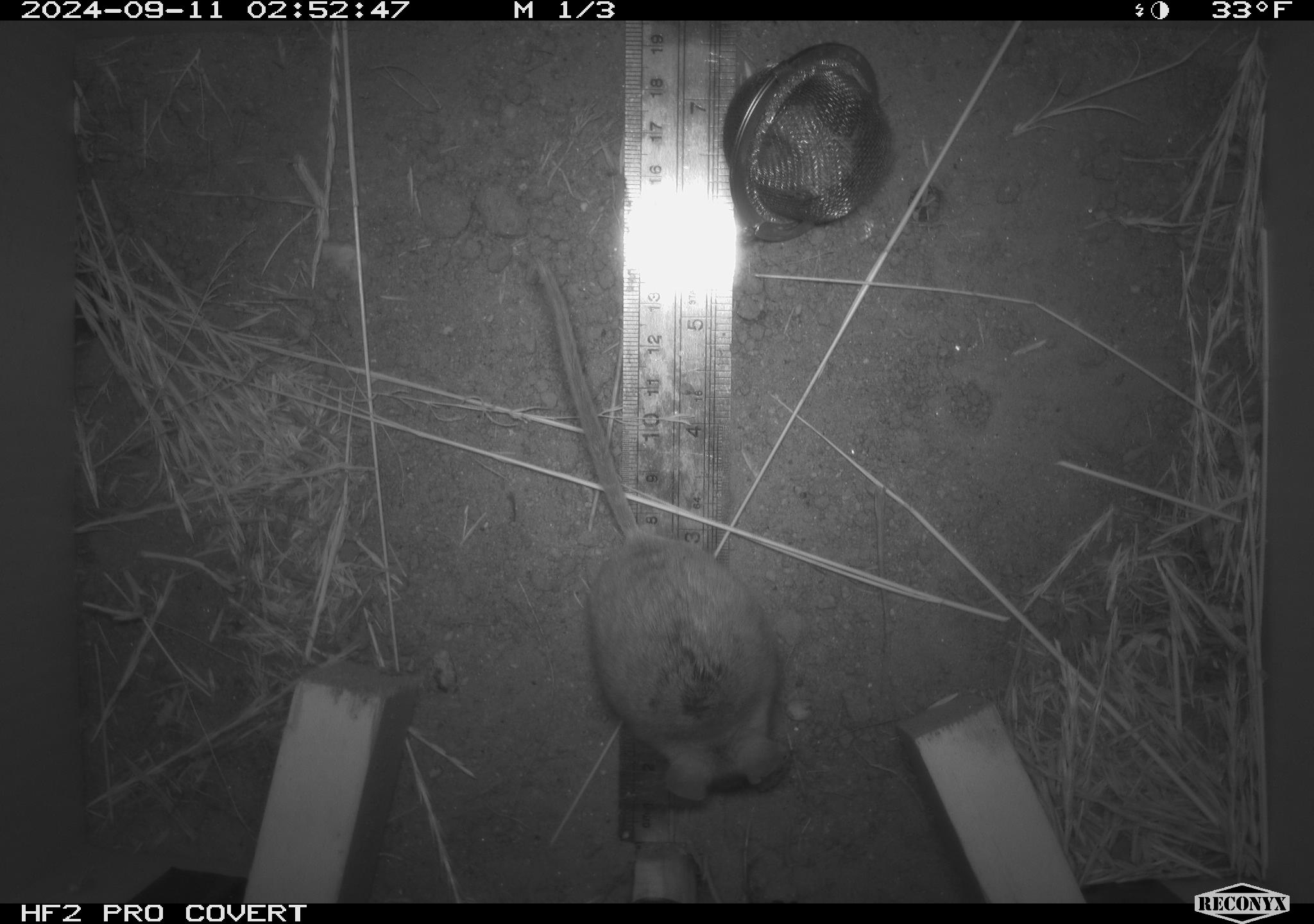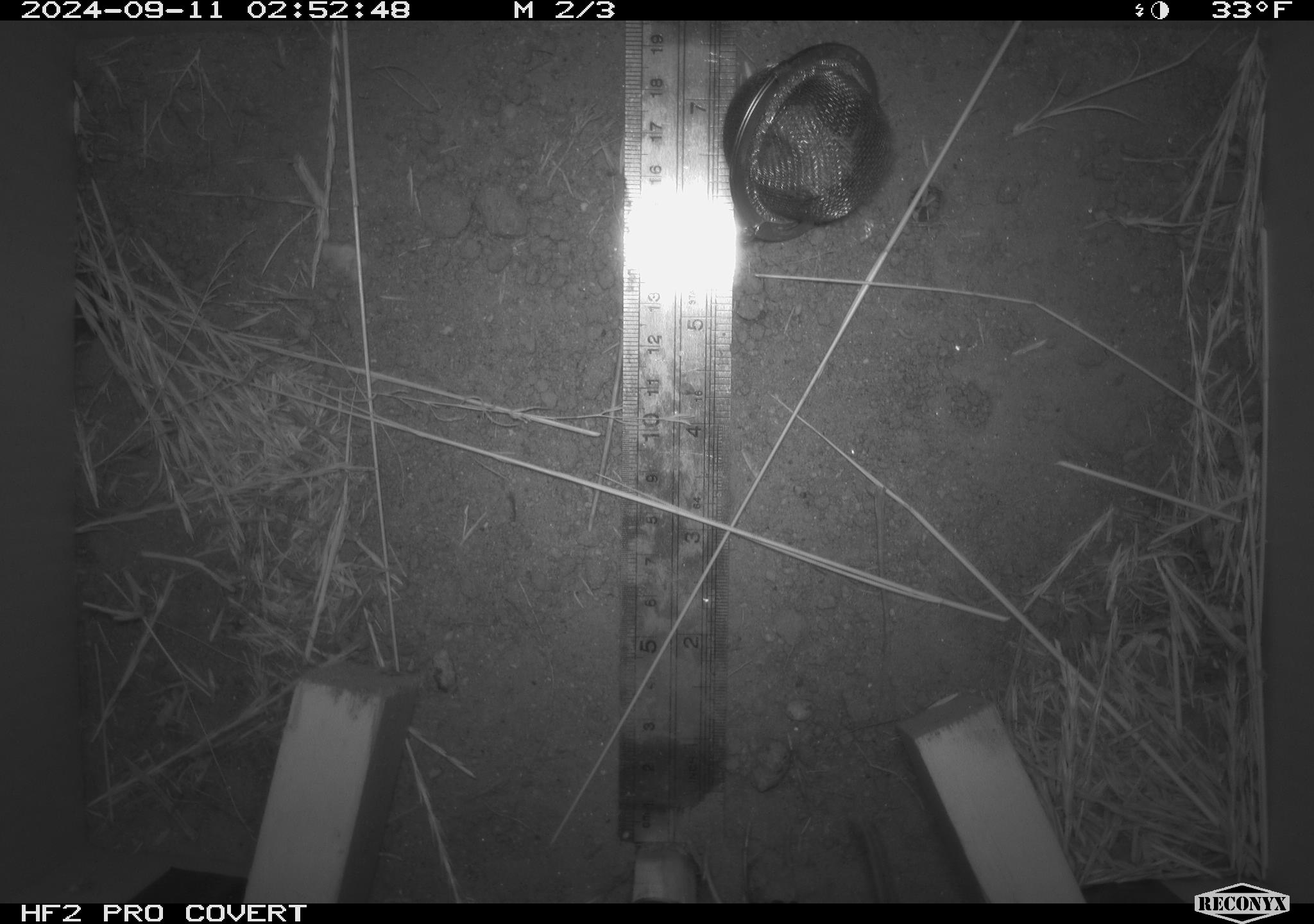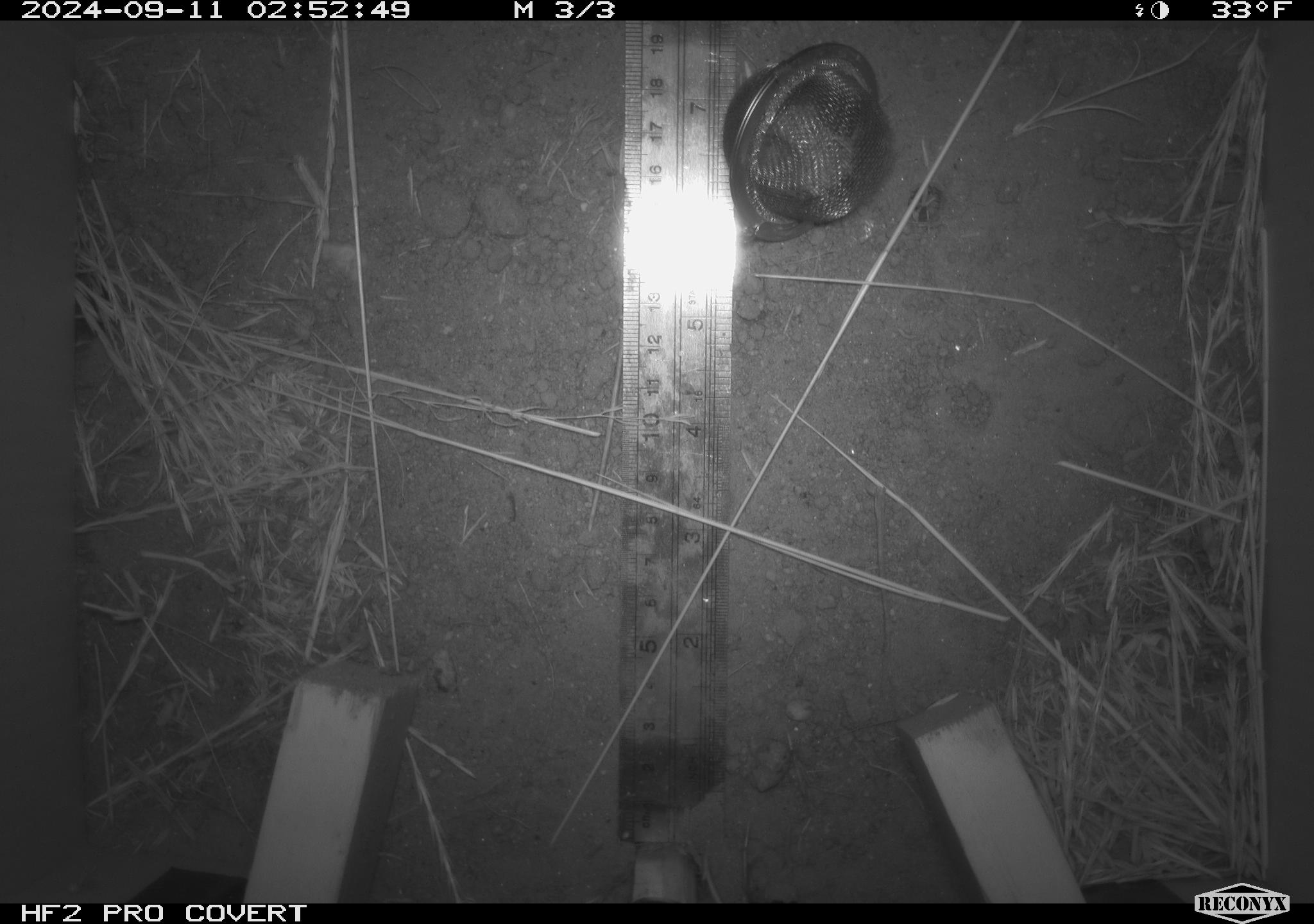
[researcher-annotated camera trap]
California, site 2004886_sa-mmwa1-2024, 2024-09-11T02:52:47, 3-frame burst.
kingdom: Animalia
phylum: Chordata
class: Mammalia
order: Rodentia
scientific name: Rodentia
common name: mouse species